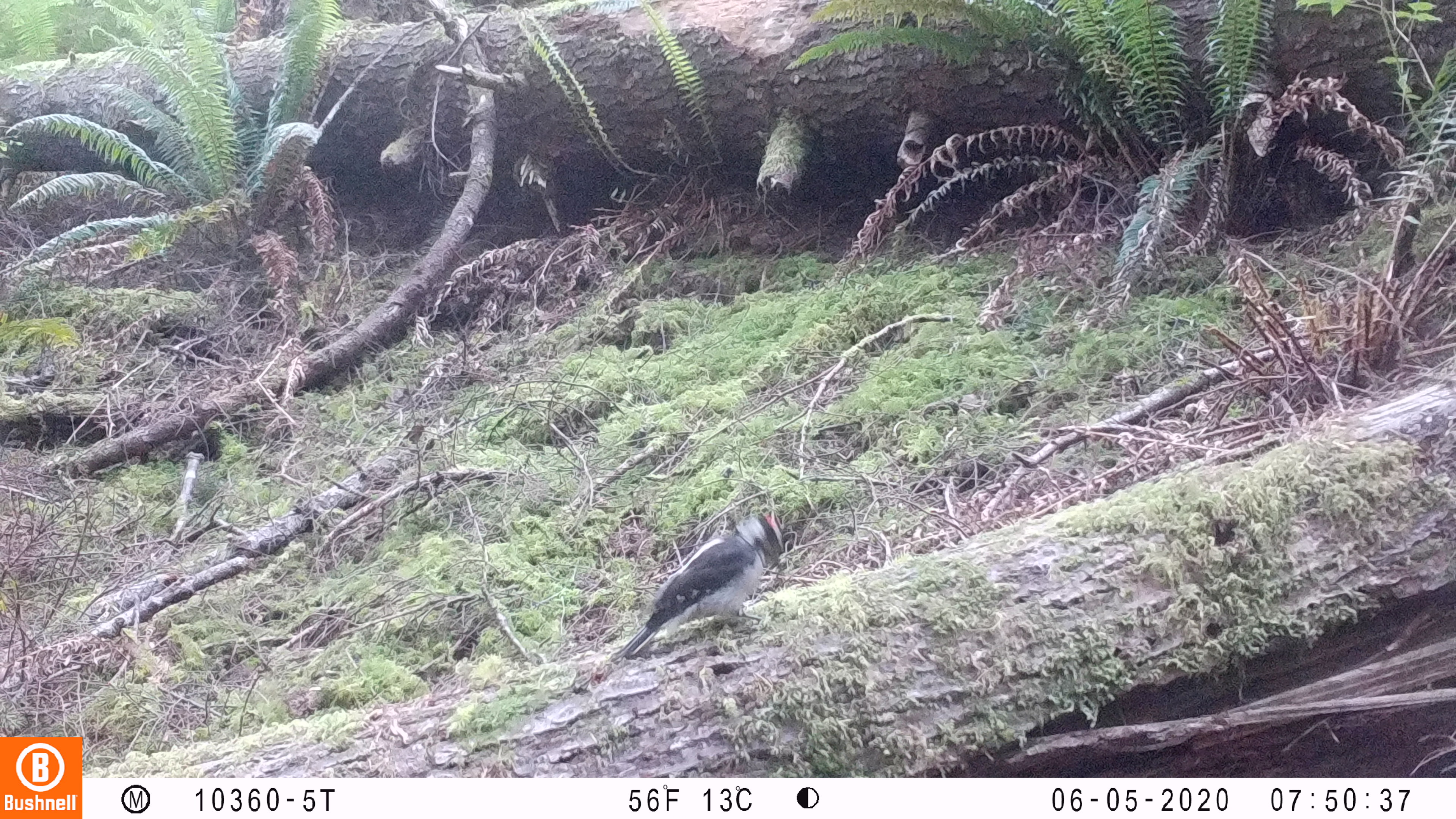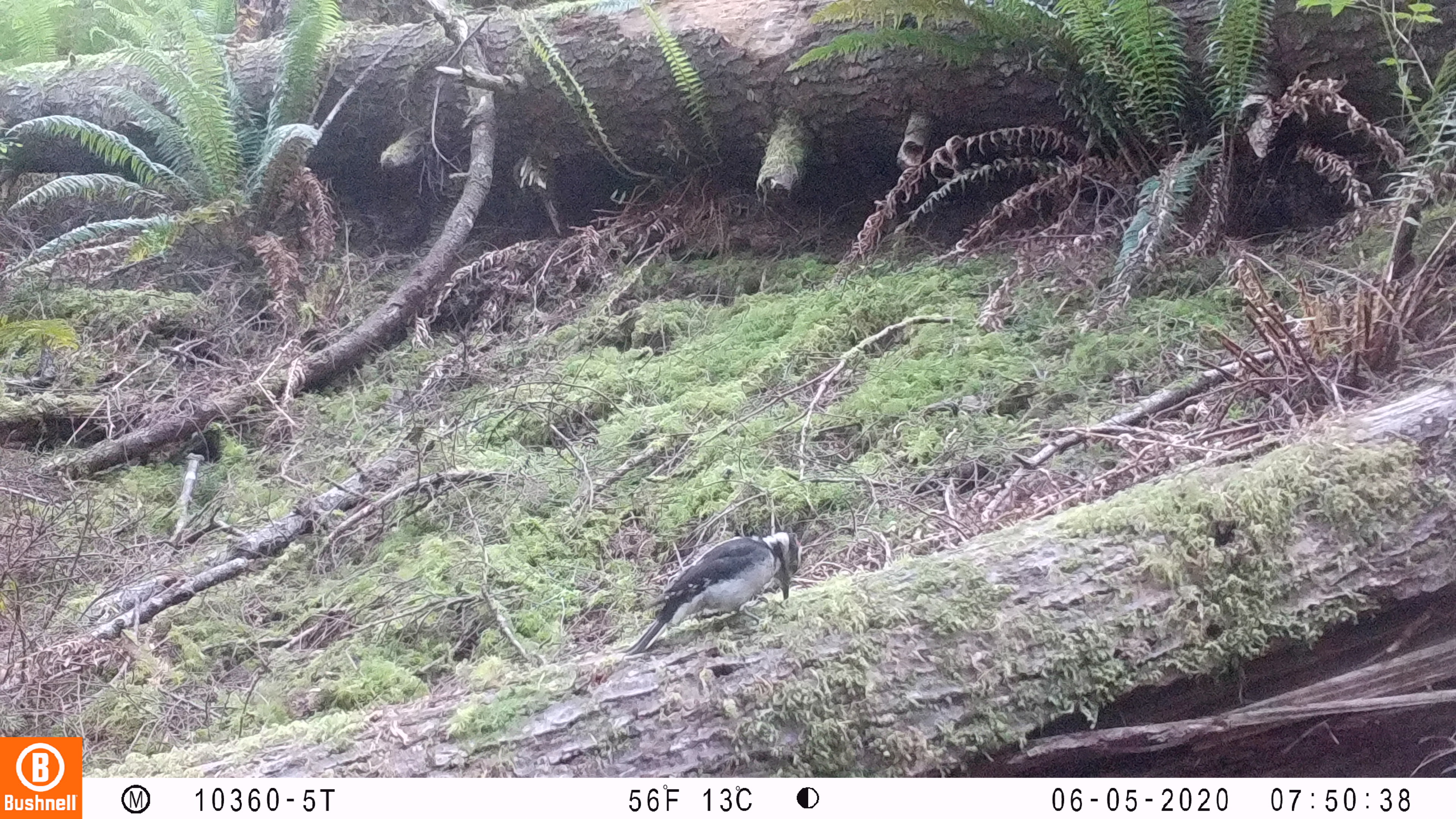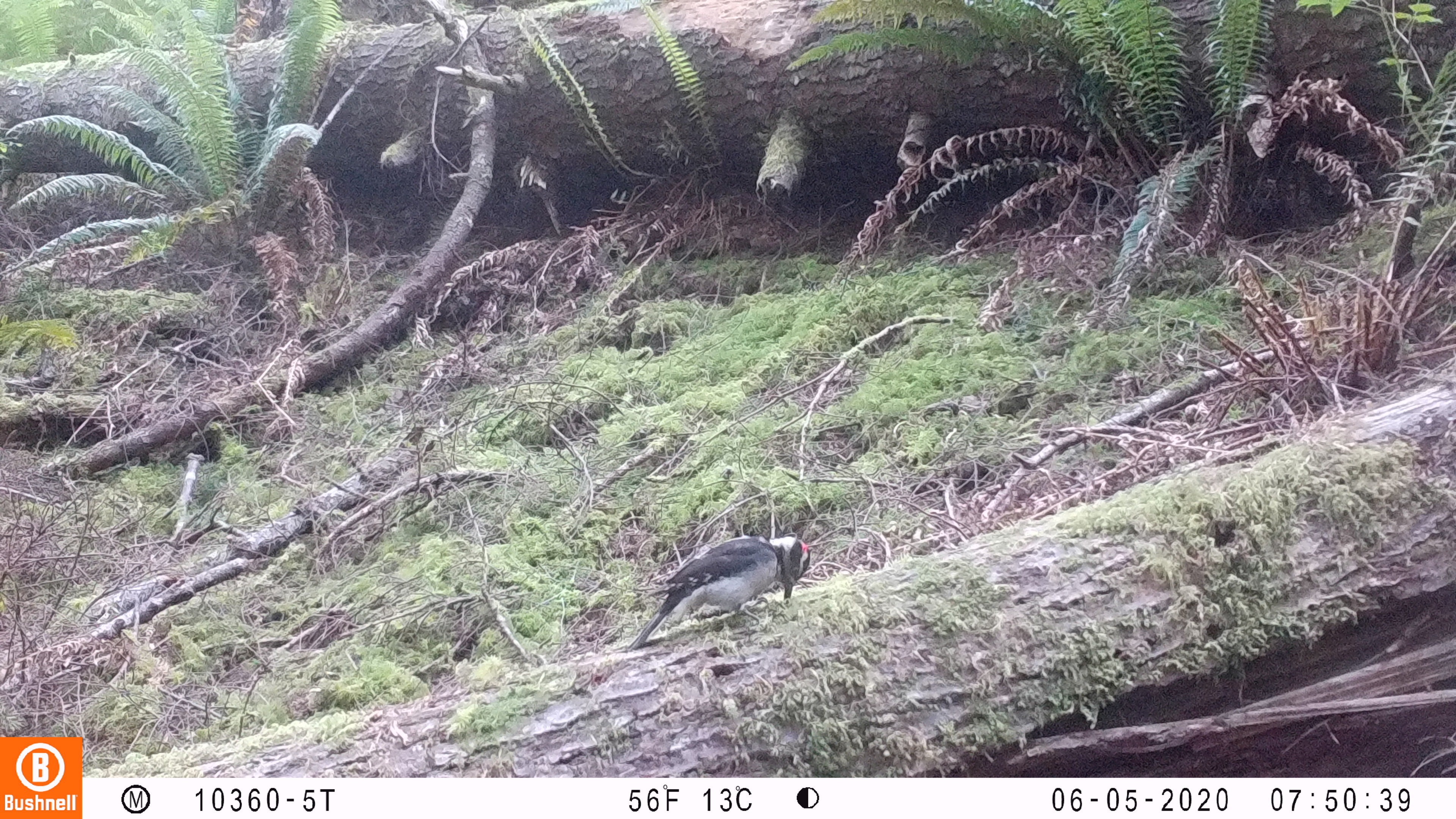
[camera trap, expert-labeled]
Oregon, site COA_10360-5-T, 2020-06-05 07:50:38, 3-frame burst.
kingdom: Animalia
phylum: Chordata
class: Aves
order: Piciformes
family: Picidae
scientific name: Picidae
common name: woodpeckers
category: picidae family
Picidae family (woodpeckers) (Picidae).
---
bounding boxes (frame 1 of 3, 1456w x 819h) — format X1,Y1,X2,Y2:
picidae family: 610,515,786,665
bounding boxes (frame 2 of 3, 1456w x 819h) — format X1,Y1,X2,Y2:
picidae family: 627,529,805,658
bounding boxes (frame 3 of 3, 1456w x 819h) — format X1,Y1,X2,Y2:
picidae family: 629,531,817,648